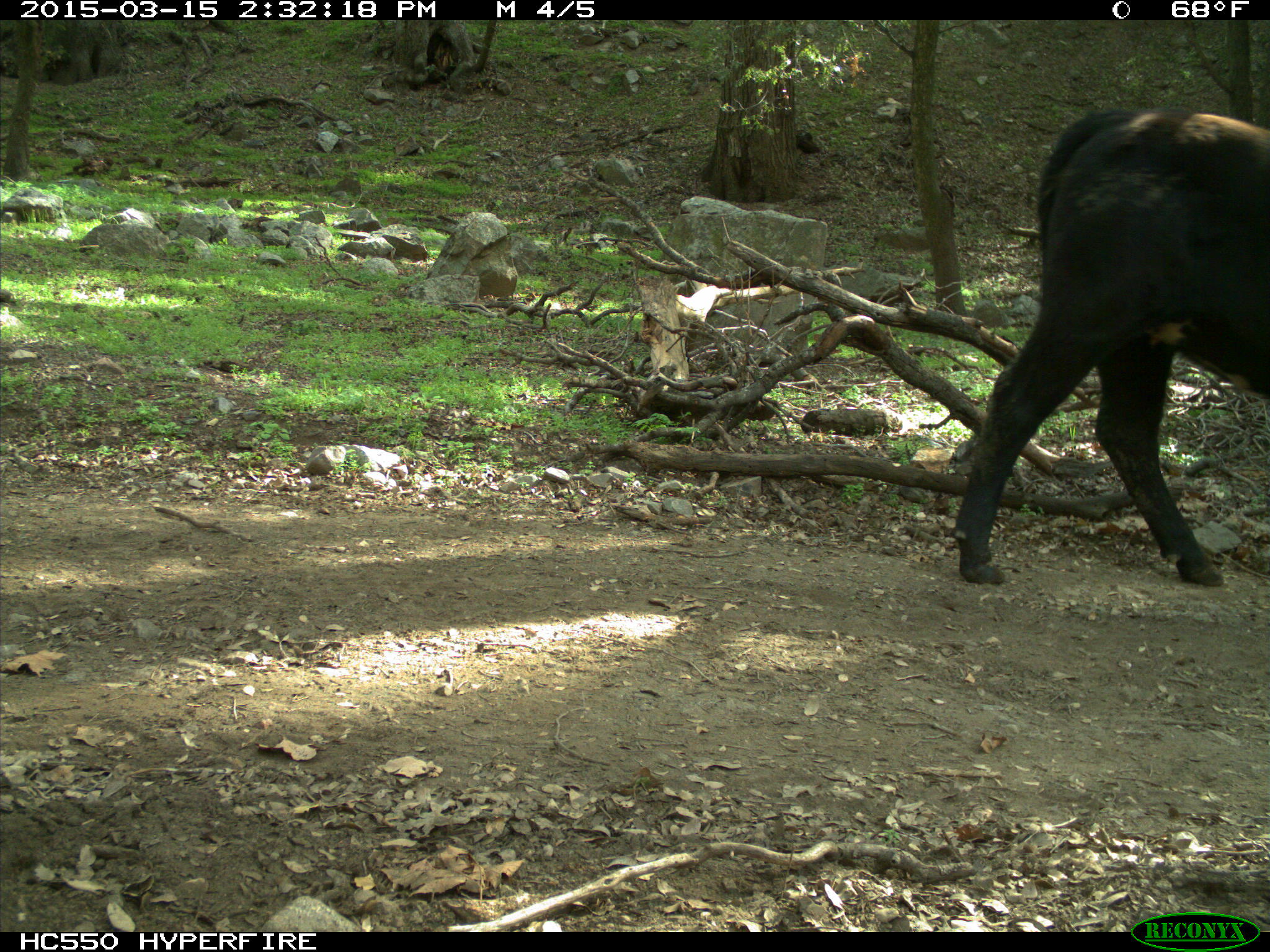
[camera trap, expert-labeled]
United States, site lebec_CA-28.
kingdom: Animalia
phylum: Chordata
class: Mammalia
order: Artiodactyla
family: Bovidae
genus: Bos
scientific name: Bos taurus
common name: domestic cow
Bos taurus (domestic cow).